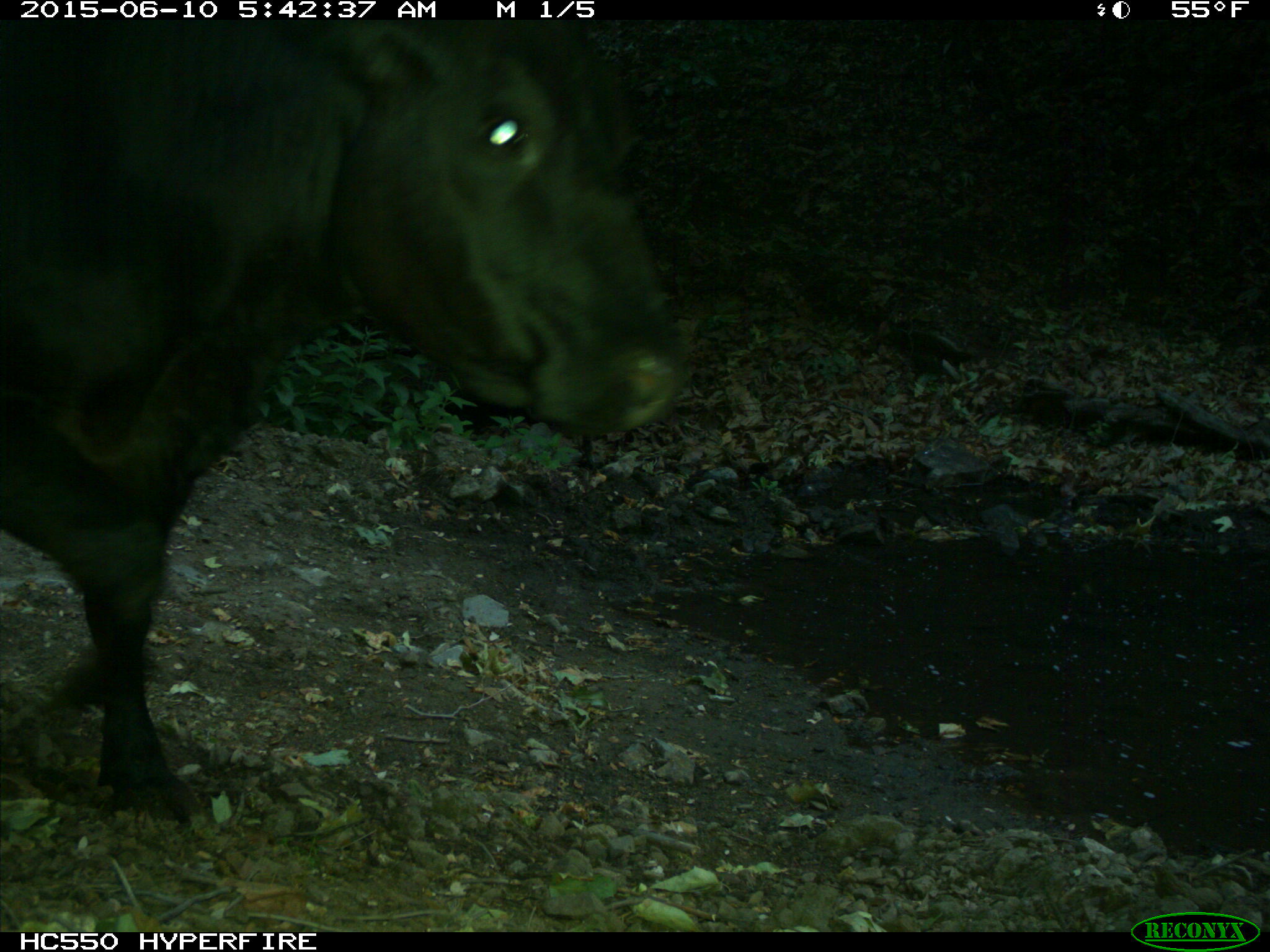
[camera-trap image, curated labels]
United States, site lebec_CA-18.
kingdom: Animalia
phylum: Chordata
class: Mammalia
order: Artiodactyla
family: Bovidae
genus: Bos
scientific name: Bos taurus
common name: domestic cow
Bos taurus (domestic cow).